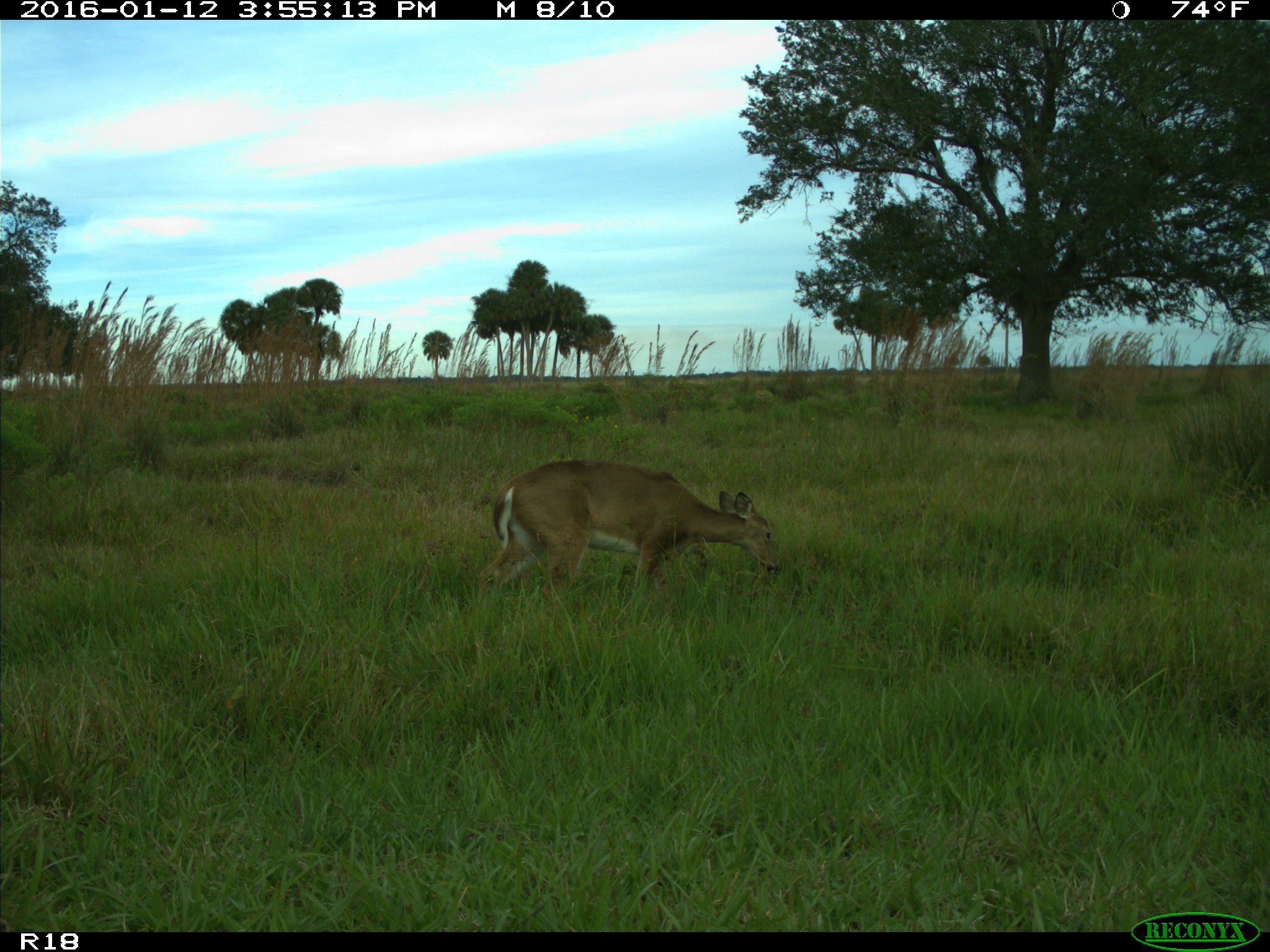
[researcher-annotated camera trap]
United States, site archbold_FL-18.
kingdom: Animalia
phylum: Chordata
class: Mammalia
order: Artiodactyla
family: Cervidae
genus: Odocoileus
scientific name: Odocoileus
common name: deer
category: unidentified deer